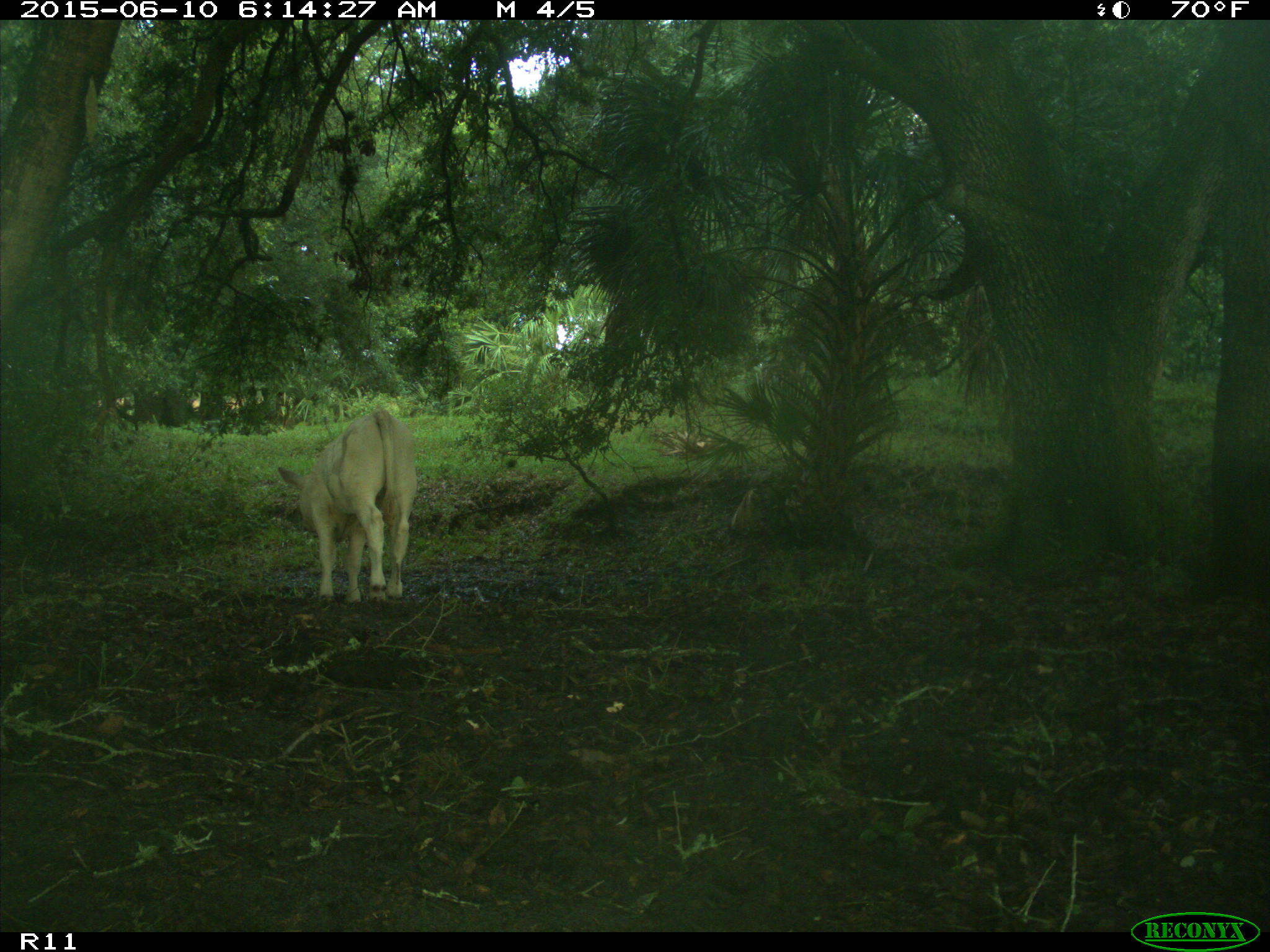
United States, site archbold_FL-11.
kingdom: Animalia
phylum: Chordata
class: Mammalia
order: Artiodactyla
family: Bovidae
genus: Bos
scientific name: Bos taurus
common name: domestic cow